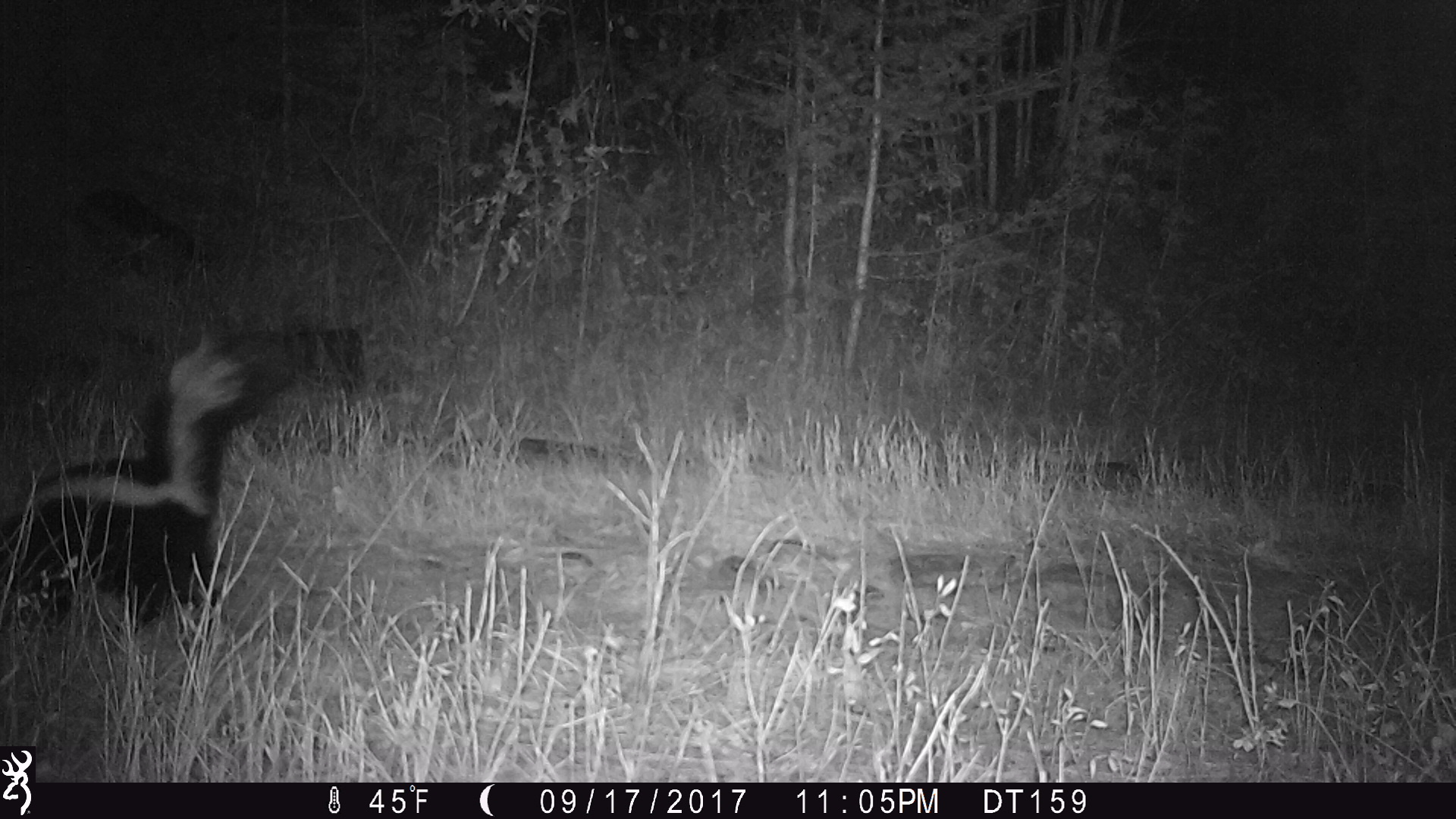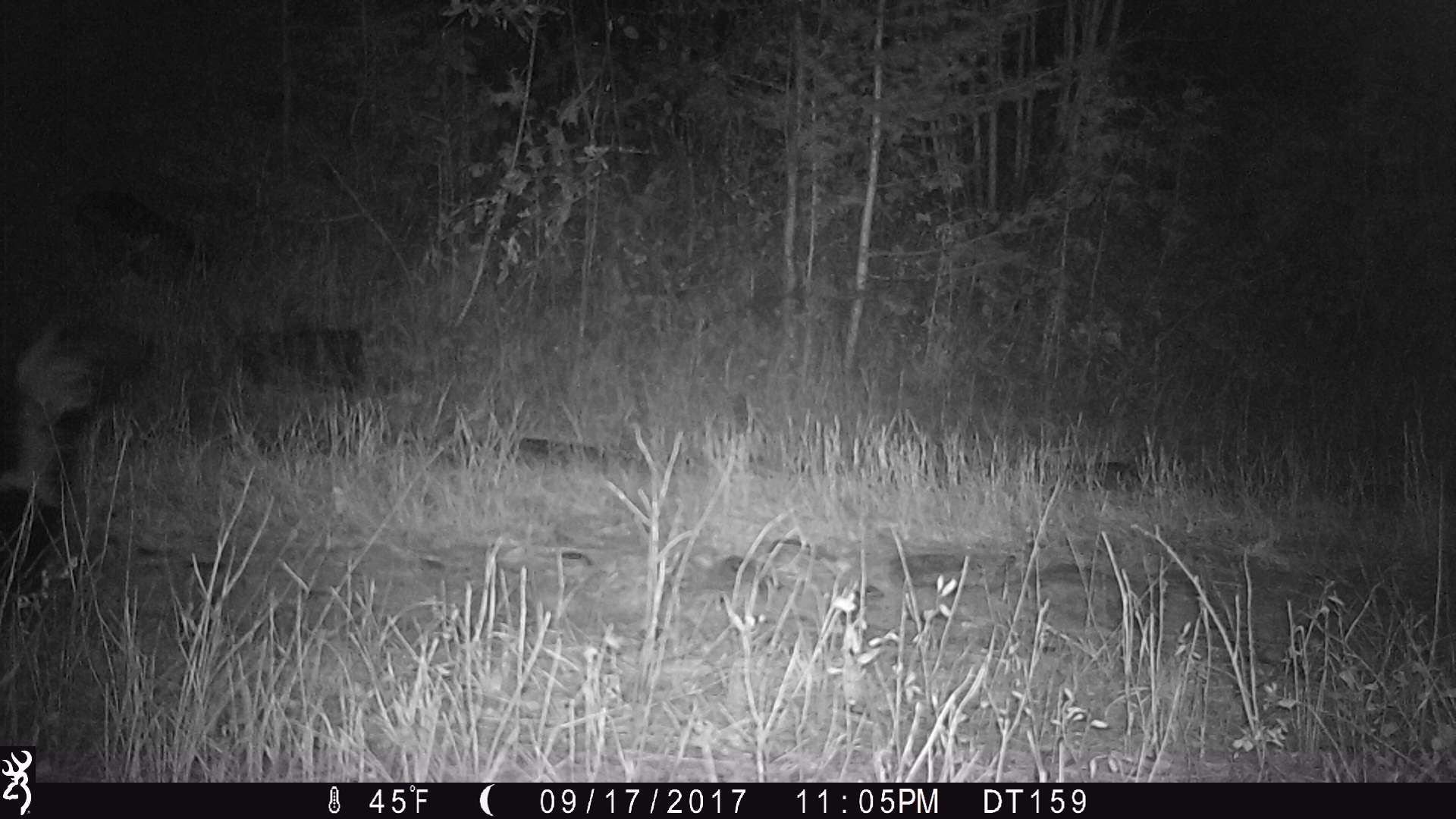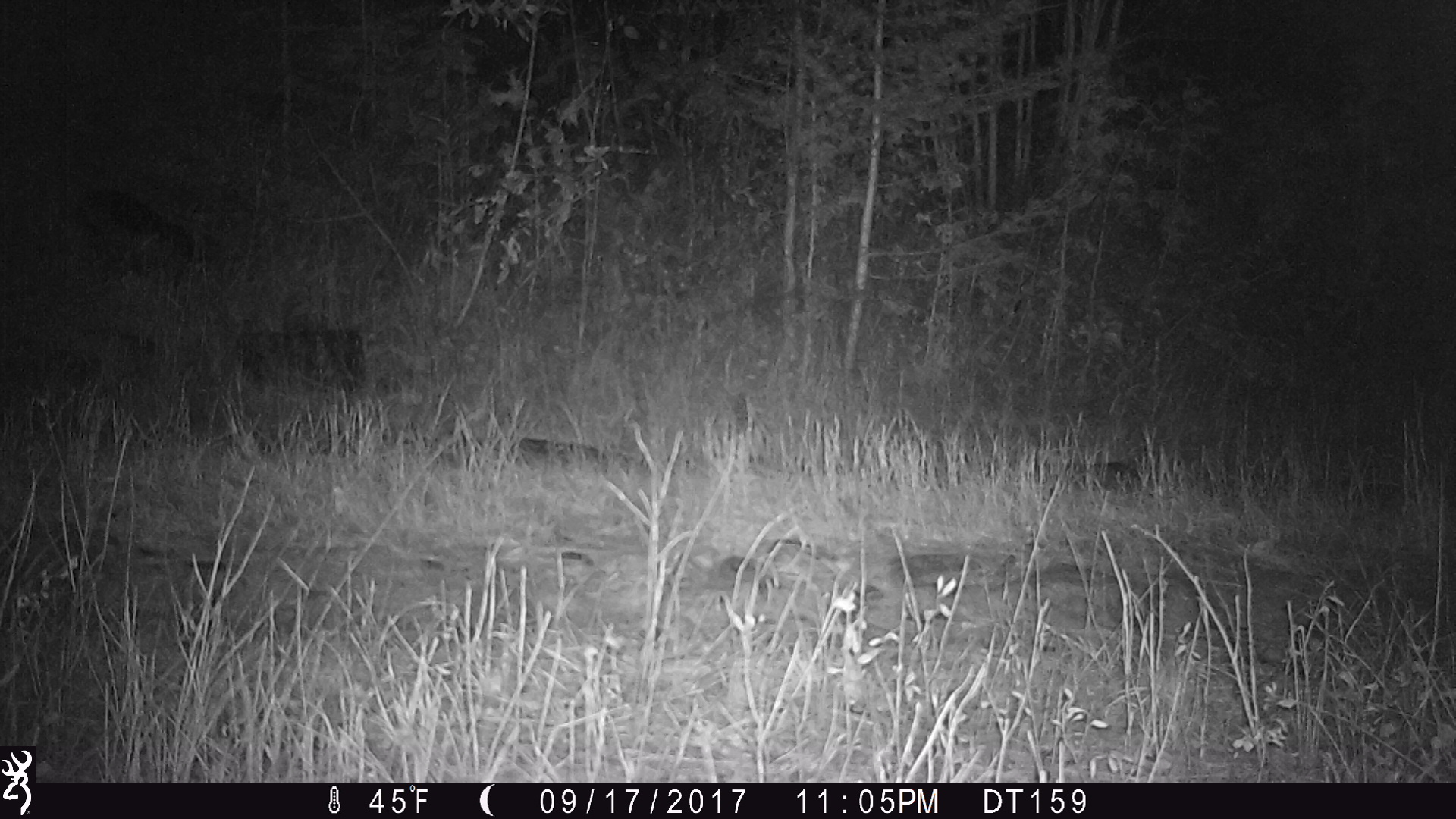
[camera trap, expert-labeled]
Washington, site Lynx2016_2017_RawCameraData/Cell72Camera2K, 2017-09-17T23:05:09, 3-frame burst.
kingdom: Animalia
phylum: Chordata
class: Mammalia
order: Carnivora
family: Mephitidae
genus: Mephitis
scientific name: Mephitis mephitis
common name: striped skunk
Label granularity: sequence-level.